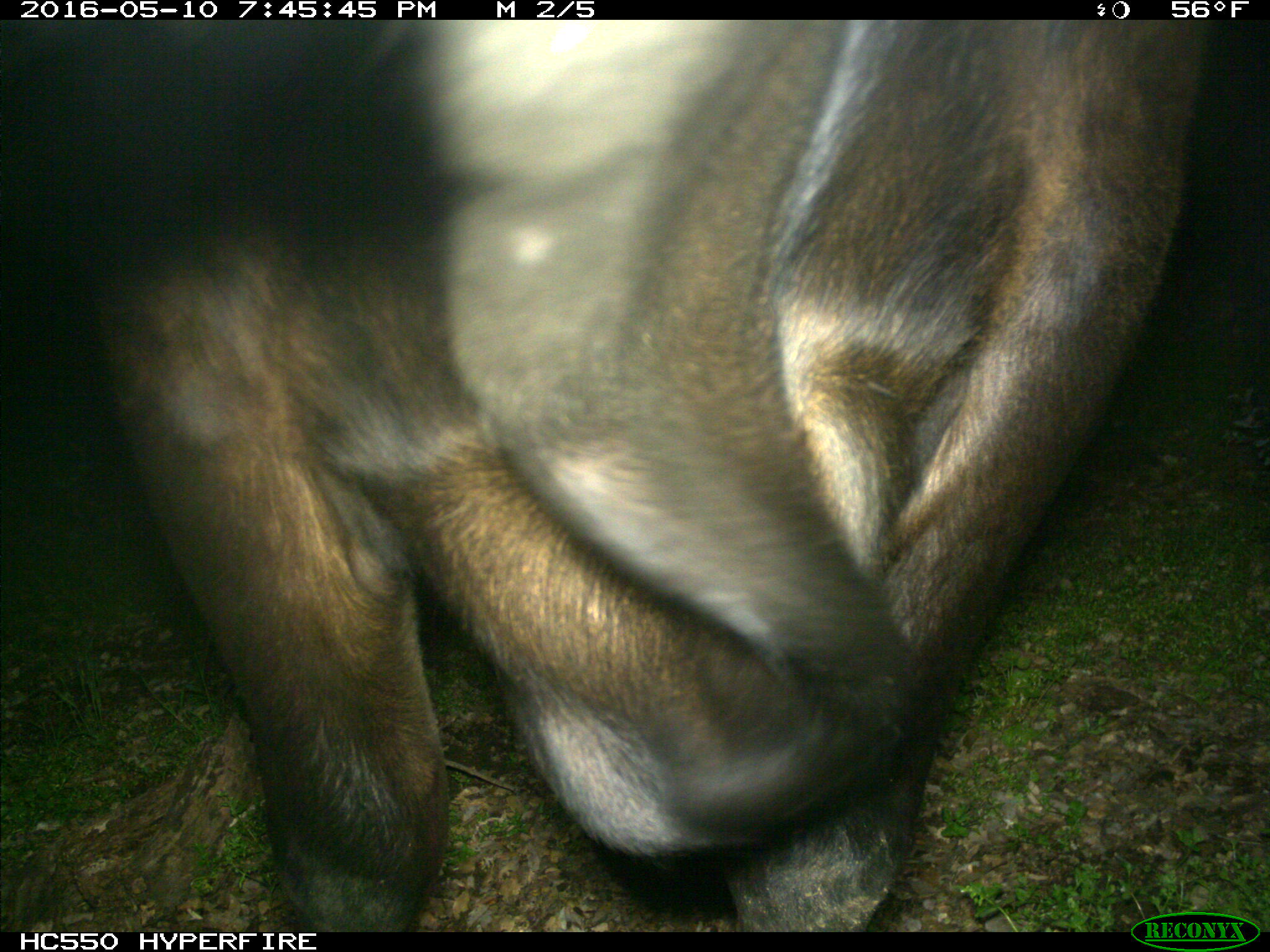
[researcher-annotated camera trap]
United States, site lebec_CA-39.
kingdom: Animalia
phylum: Chordata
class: Mammalia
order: Artiodactyla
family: Bovidae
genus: Bos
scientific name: Bos taurus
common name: domestic cow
Bos taurus (domestic cow).